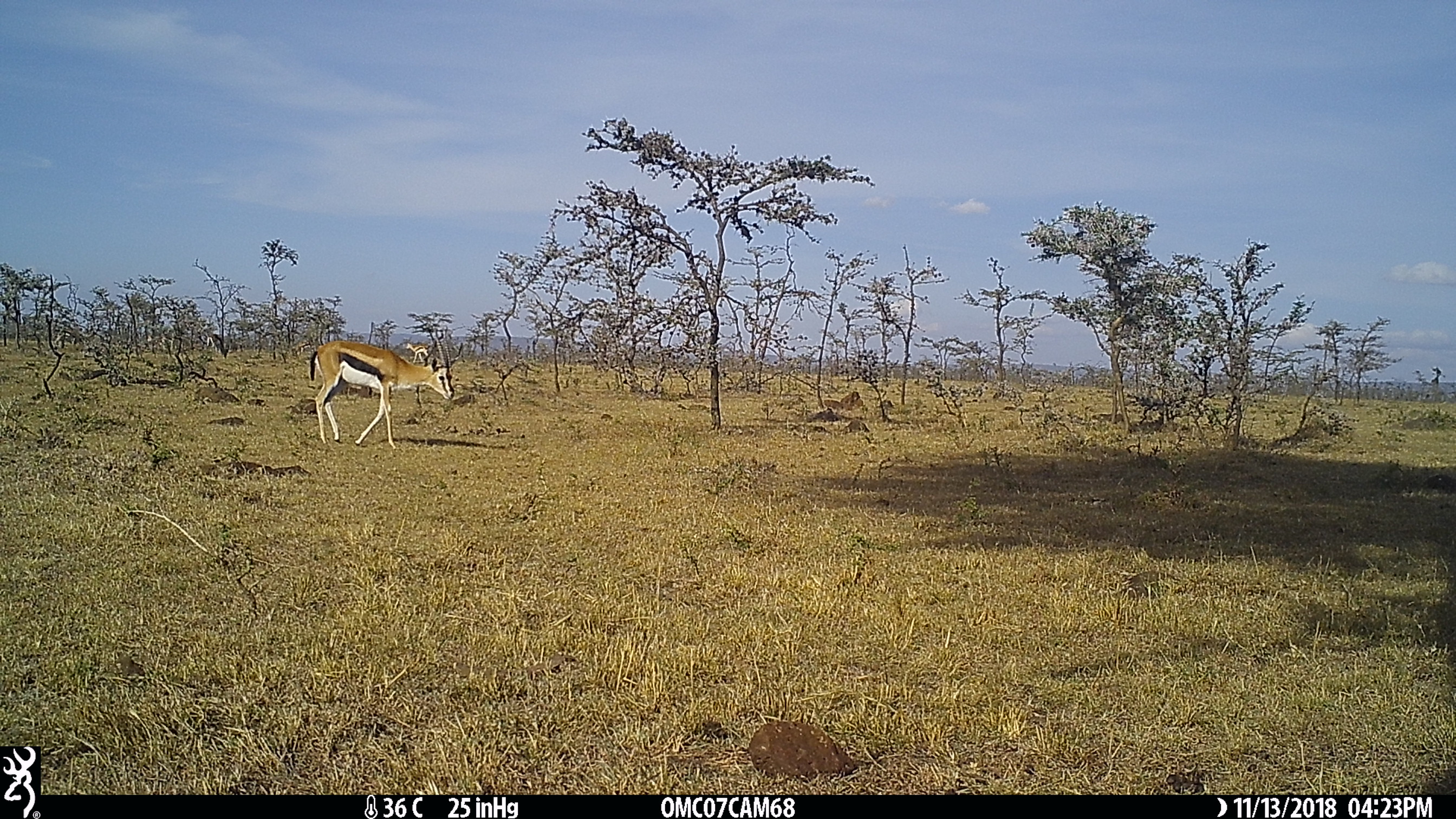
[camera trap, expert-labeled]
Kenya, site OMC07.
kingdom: Animalia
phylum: Chordata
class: Mammalia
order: Artiodactyla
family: Bovidae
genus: Eudorcas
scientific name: Eudorcas thomsonii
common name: thomon's gazelle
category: gazelle thomsons